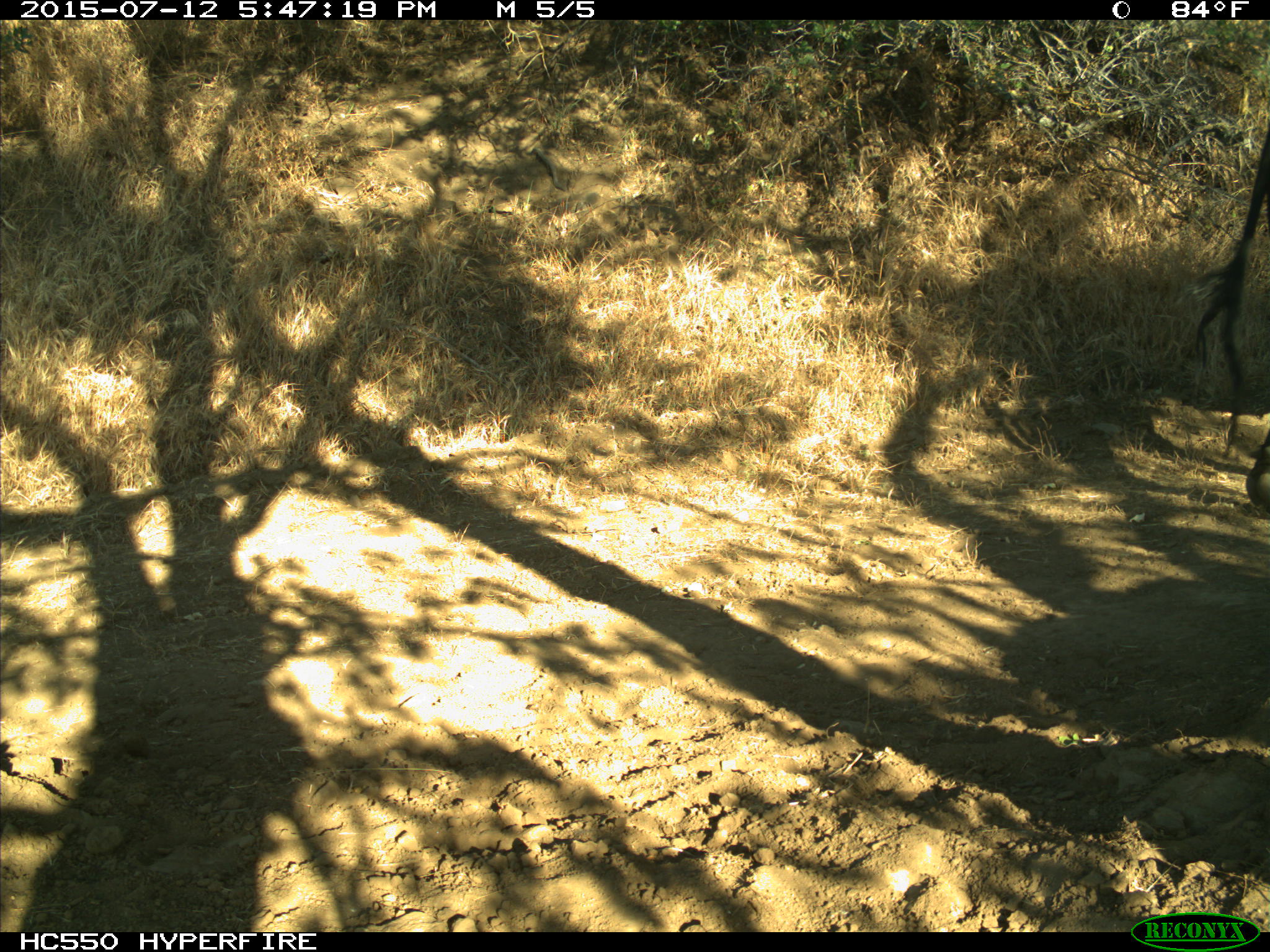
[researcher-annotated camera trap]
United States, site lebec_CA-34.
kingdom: Animalia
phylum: Chordata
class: Mammalia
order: Artiodactyla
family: Bovidae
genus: Bos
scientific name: Bos taurus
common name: domestic cow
Bos taurus (domestic cow).